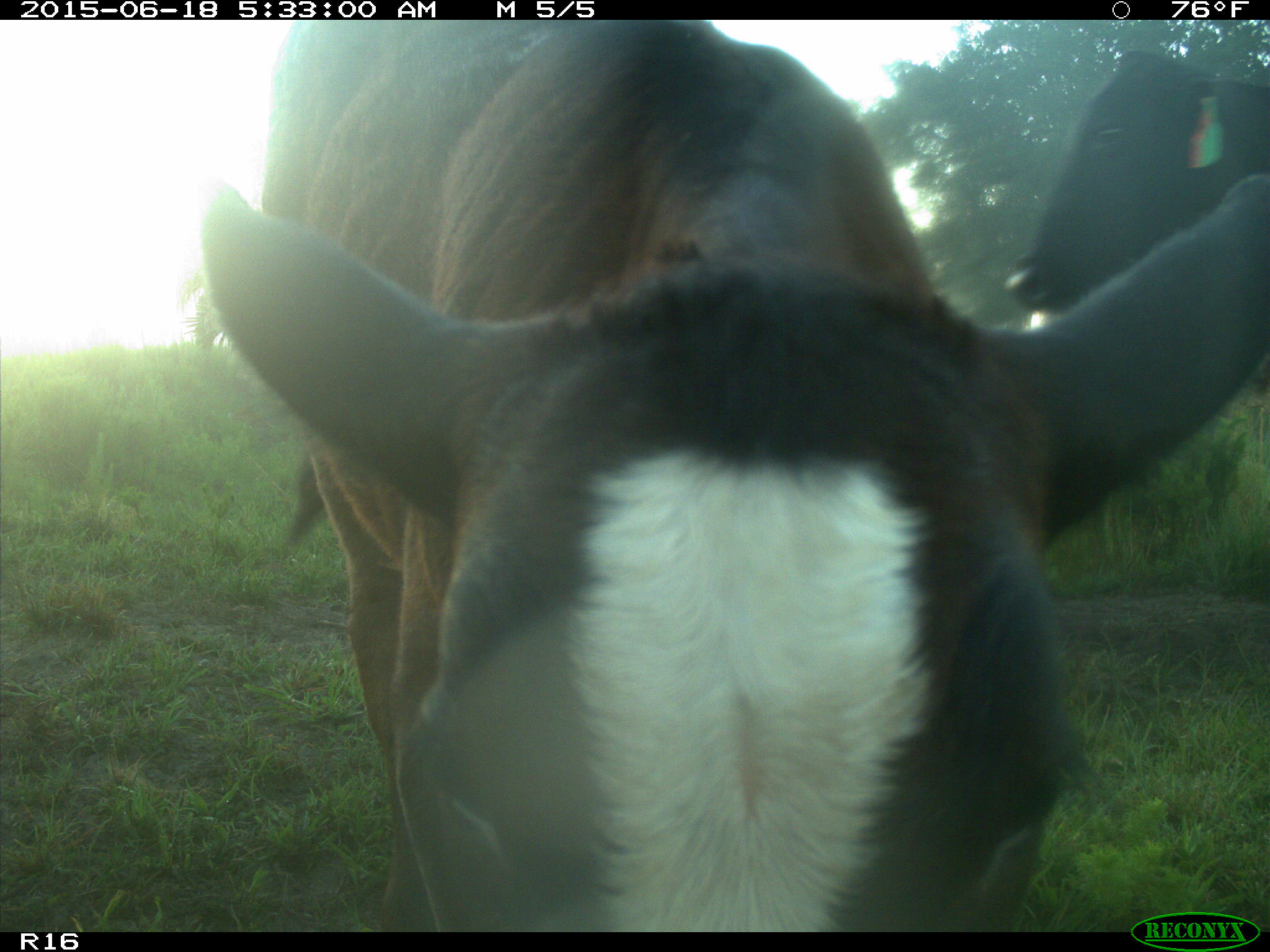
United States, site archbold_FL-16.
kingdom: Animalia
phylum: Chordata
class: Mammalia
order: Artiodactyla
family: Bovidae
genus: Bos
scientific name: Bos taurus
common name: domestic cow